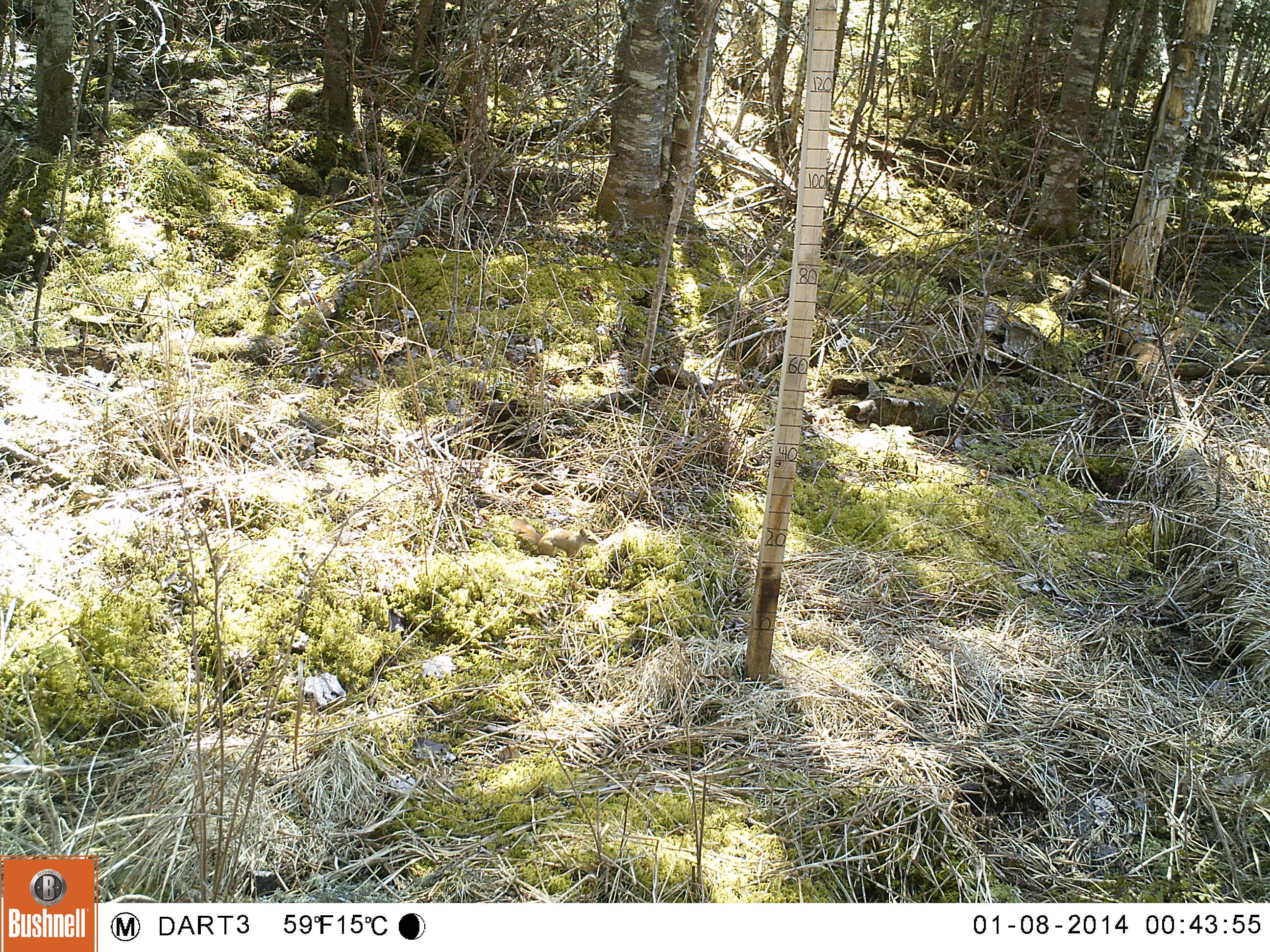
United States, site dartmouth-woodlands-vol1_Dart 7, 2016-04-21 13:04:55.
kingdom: Animalia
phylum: Chordata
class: Mammalia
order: Rodentia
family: Sciuridae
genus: Tamiasciurus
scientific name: Tamiasciurus hudsonicus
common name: red squirrel